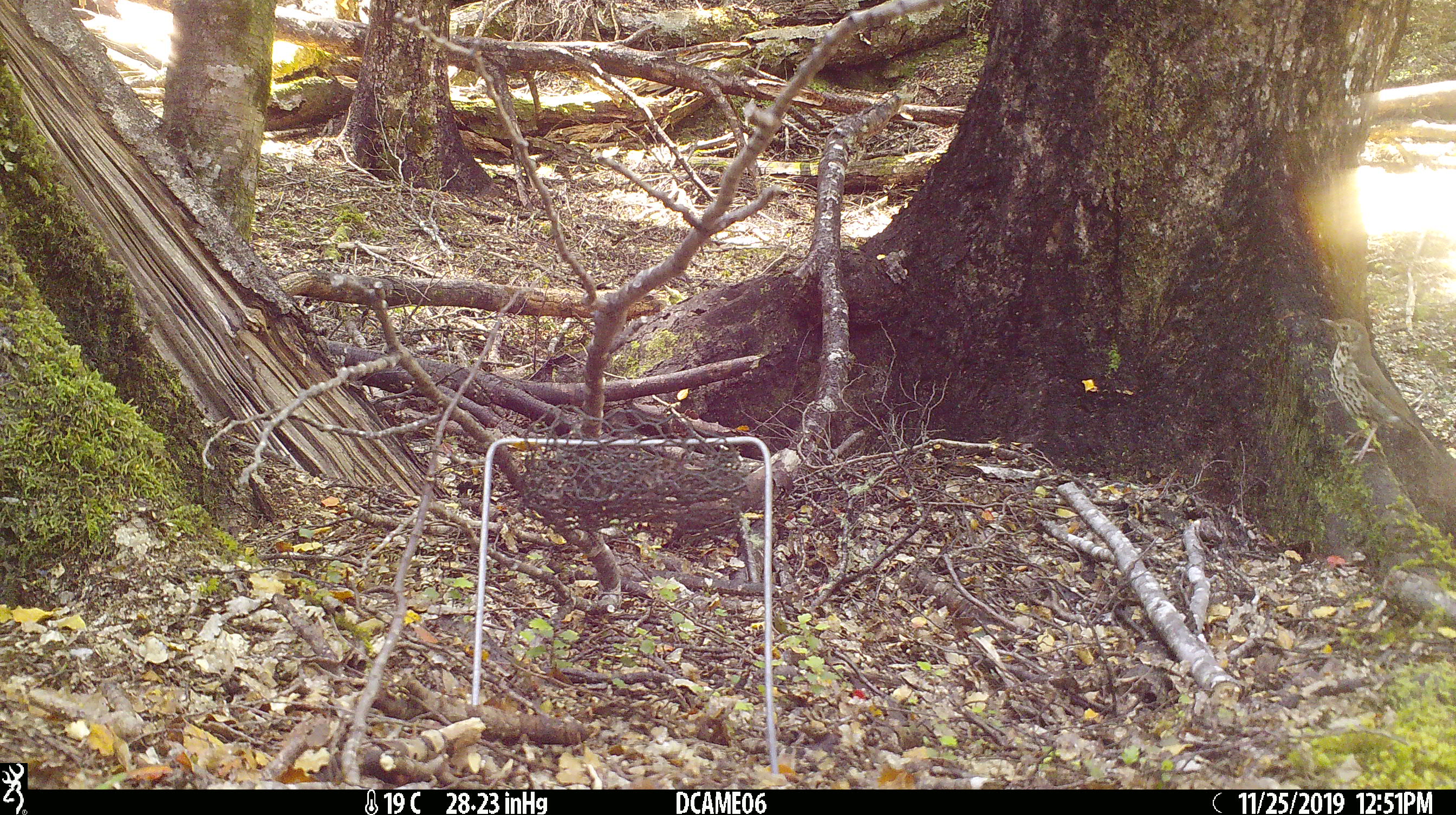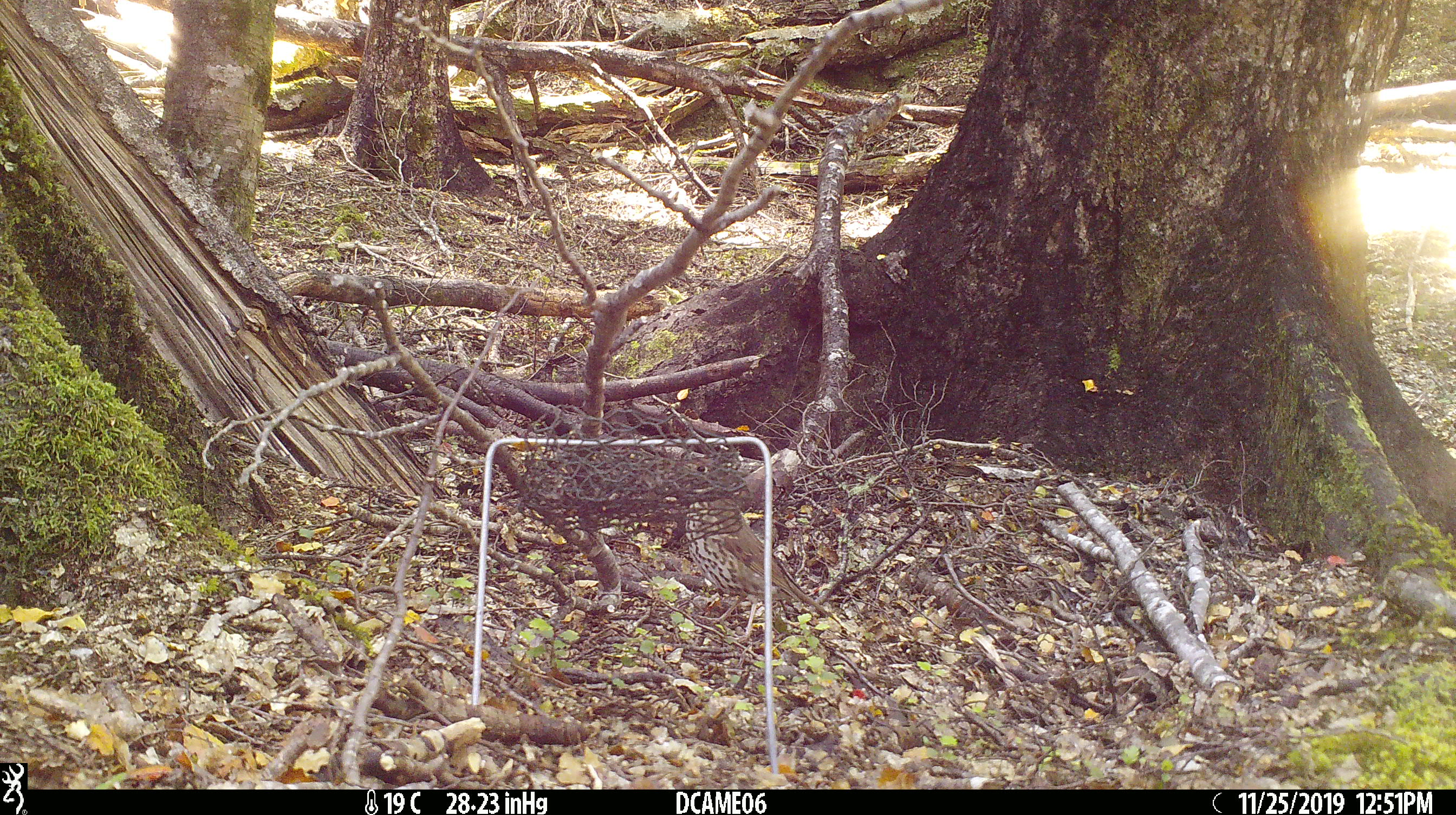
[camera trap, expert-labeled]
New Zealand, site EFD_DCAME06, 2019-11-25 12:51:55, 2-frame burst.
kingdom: Animalia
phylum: Chordata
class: Aves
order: Passeriformes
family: Turdidae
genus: Turdus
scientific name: Turdus philomelos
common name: song thrush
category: thrush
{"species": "thrush (song thrush) (Turdus philomelos)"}